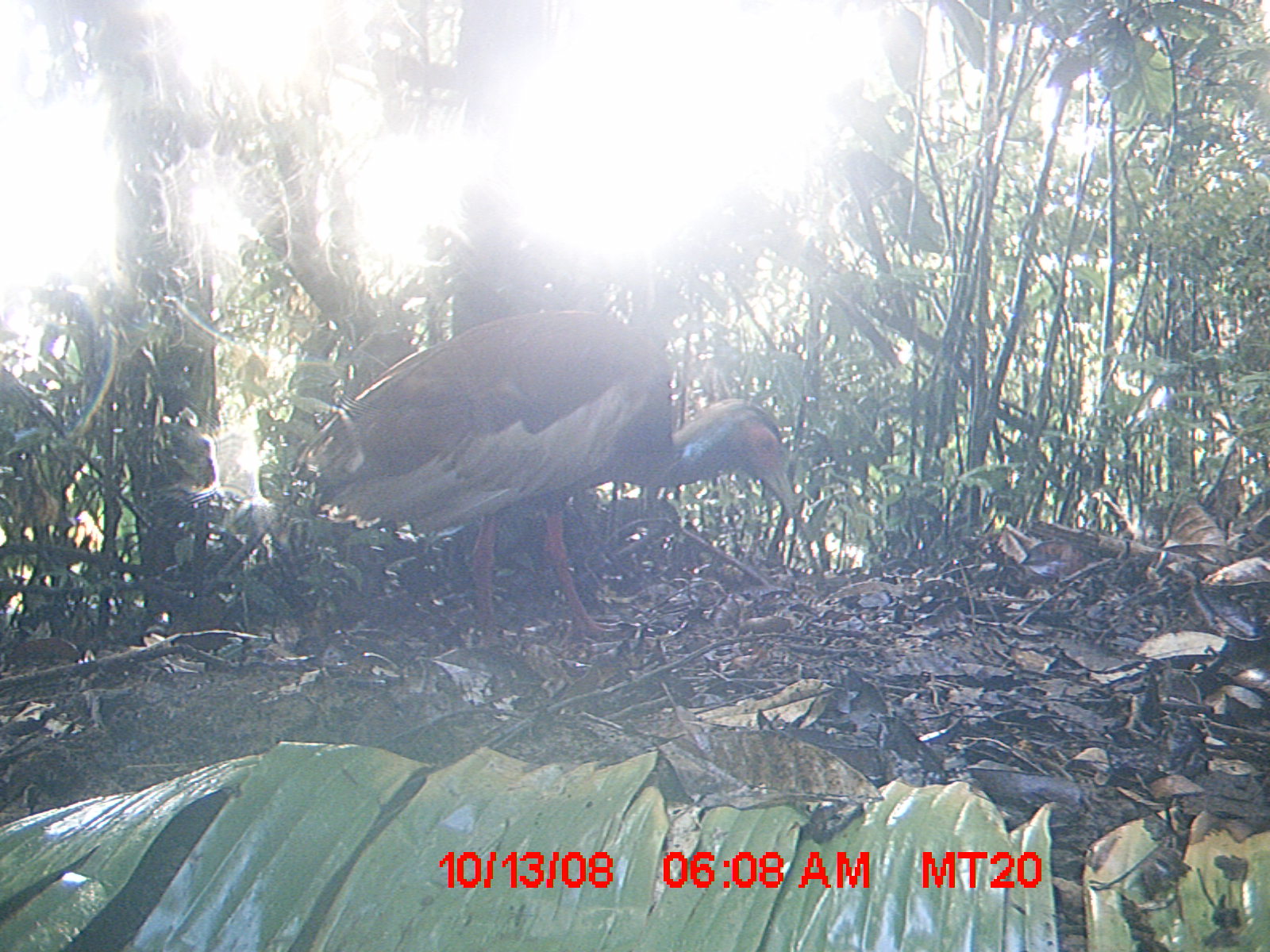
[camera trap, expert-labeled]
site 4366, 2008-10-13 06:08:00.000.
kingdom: Animalia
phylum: Chordata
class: Aves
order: Pelecaniformes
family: Threskiornithidae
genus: Lophotibis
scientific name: Lophotibis cristata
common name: madagascan ibis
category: lophotibis cristataa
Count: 1.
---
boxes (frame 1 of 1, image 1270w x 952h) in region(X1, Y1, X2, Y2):
lophotibis cristataa: region(292, 305, 801, 650)